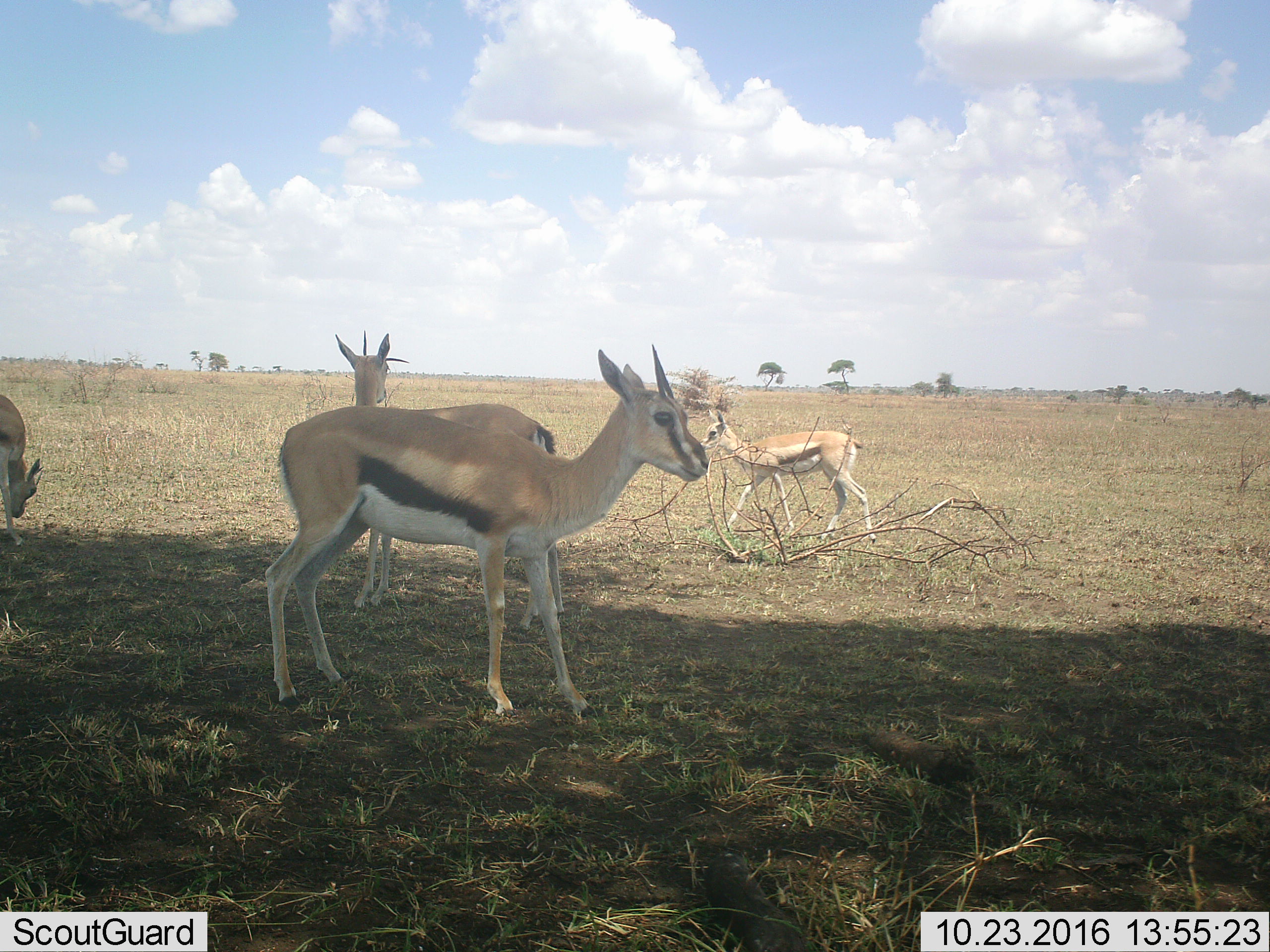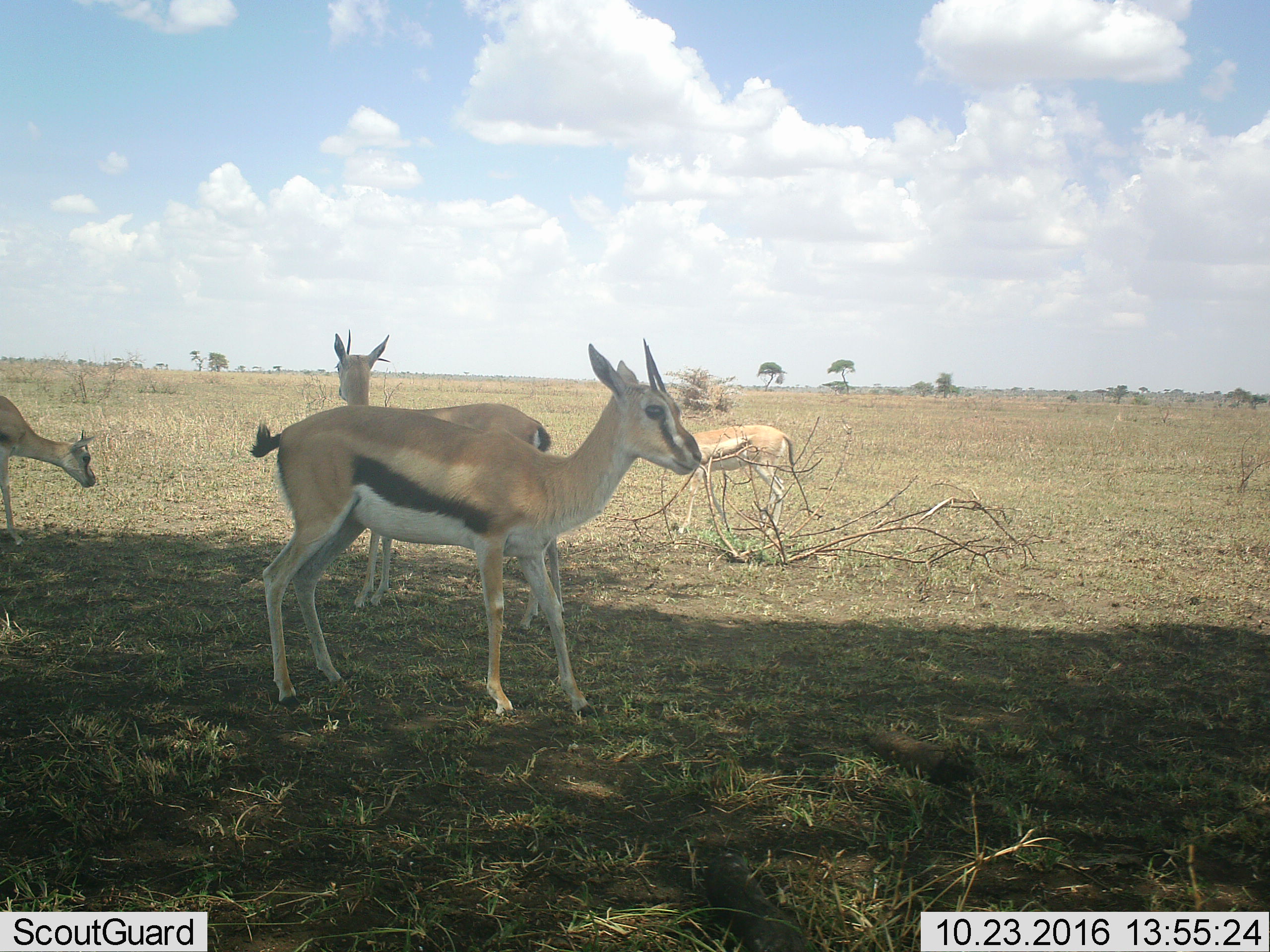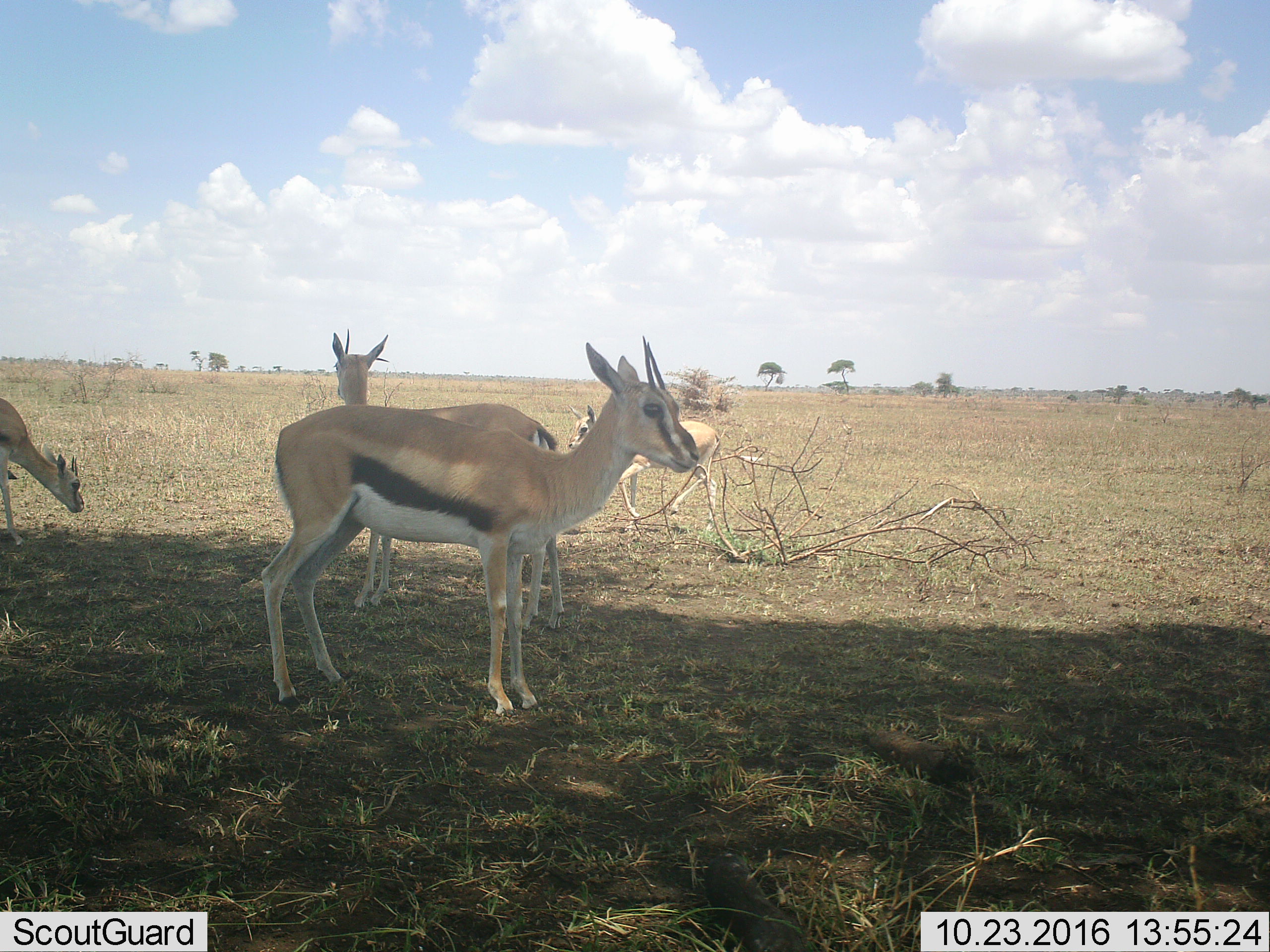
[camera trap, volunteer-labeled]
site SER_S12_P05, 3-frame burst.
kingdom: Animalia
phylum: Chordata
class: Mammalia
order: Artiodactyla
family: Bovidae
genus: Eudorcas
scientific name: Eudorcas thomsonii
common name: thomson's gazelle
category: gazellethomsons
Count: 4.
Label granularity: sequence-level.